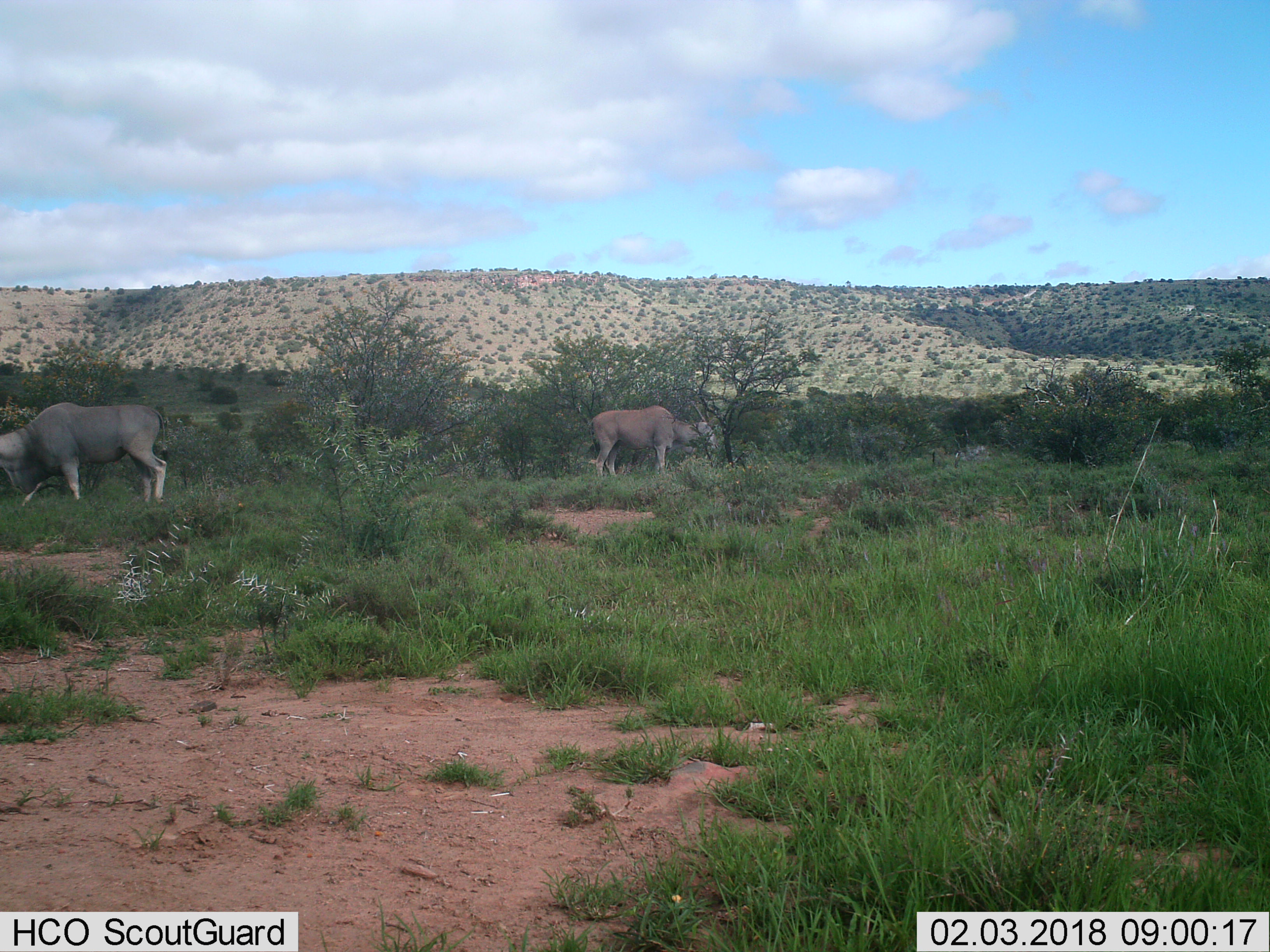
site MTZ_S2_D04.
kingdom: Animalia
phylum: Chordata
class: Mammalia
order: Artiodactyla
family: Bovidae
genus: Tragelaphus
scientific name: Tragelaphus oryx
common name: eland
Eland (Tragelaphus oryx), count 2. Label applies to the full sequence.